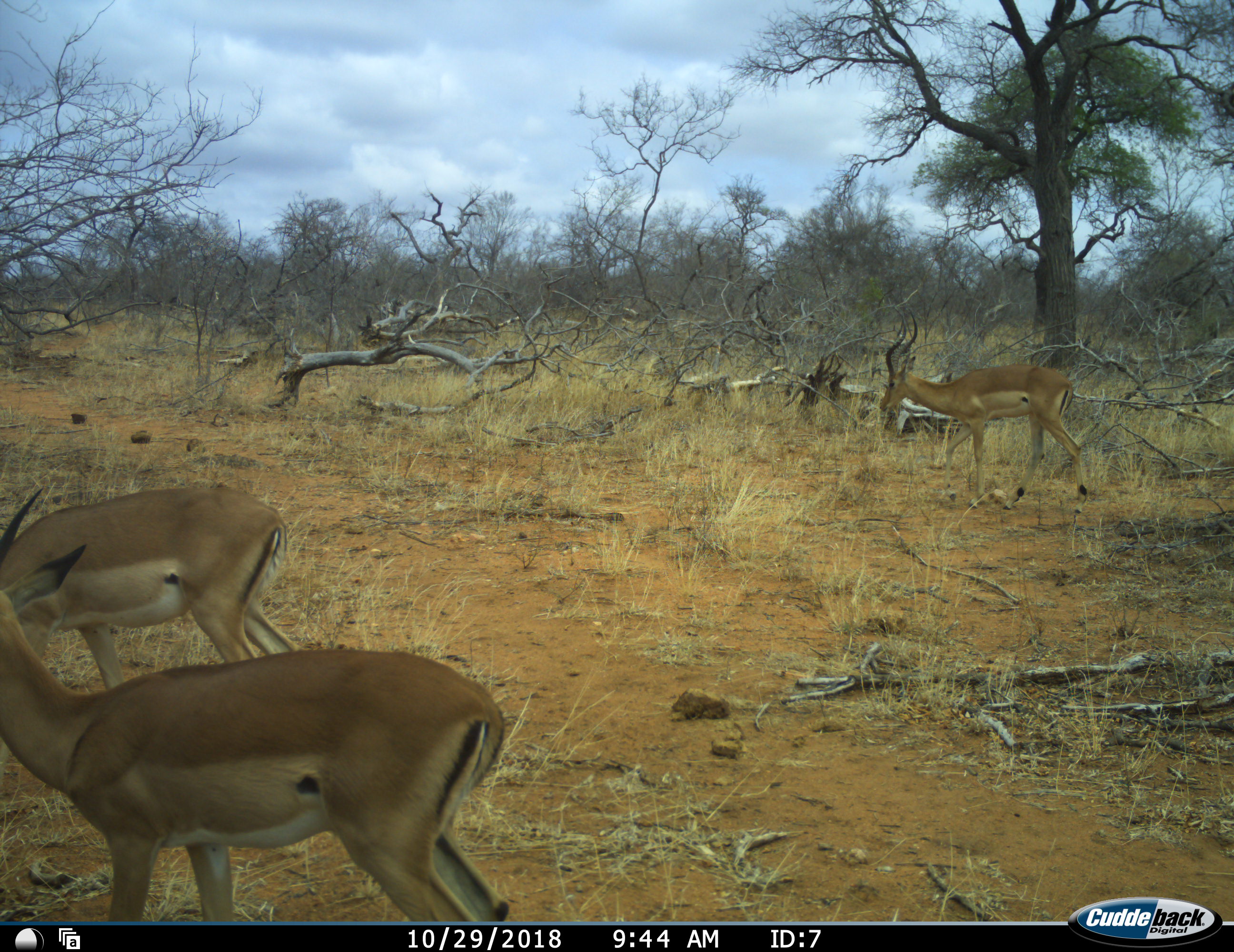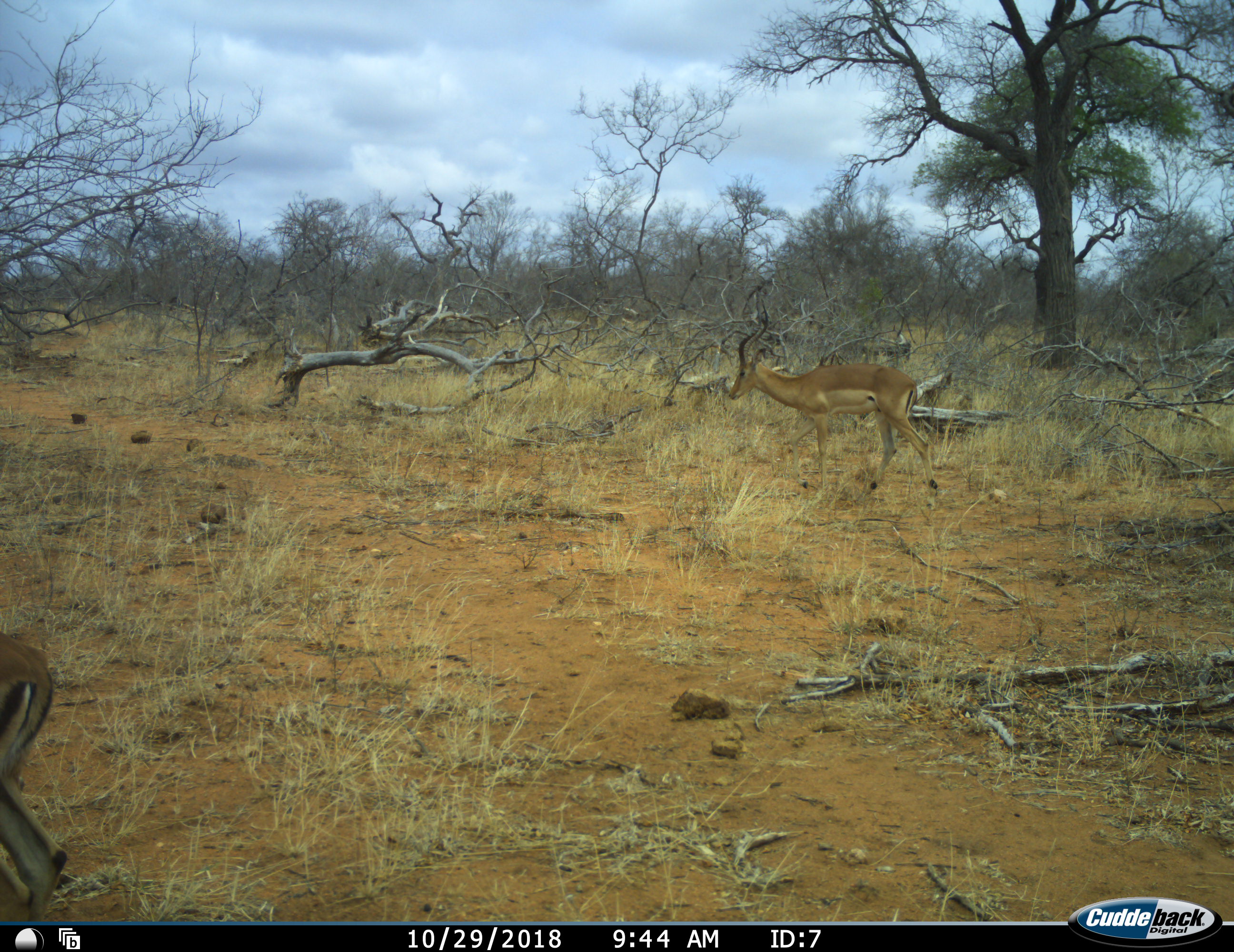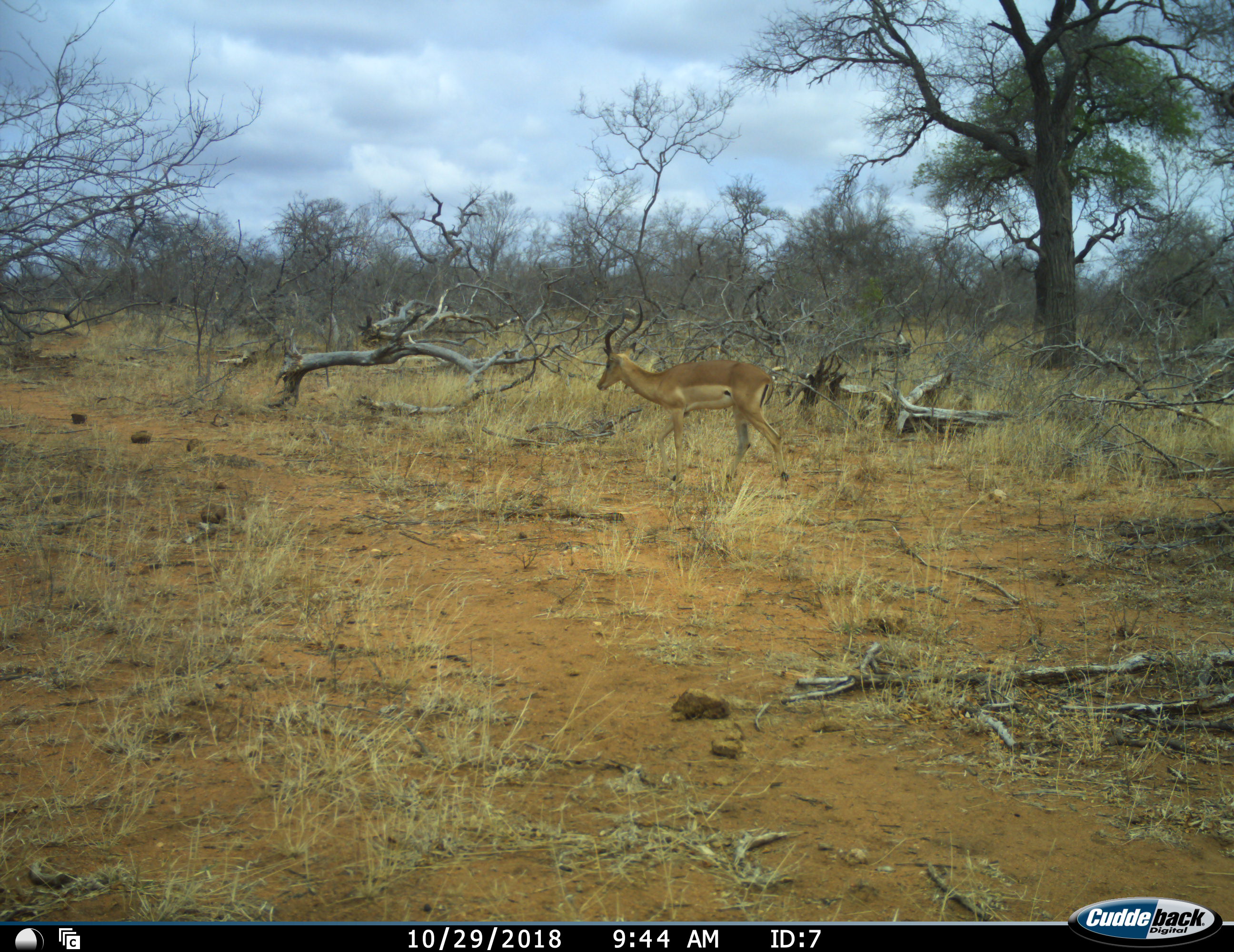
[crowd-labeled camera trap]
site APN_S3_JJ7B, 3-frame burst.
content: unidentified animal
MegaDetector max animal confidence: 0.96